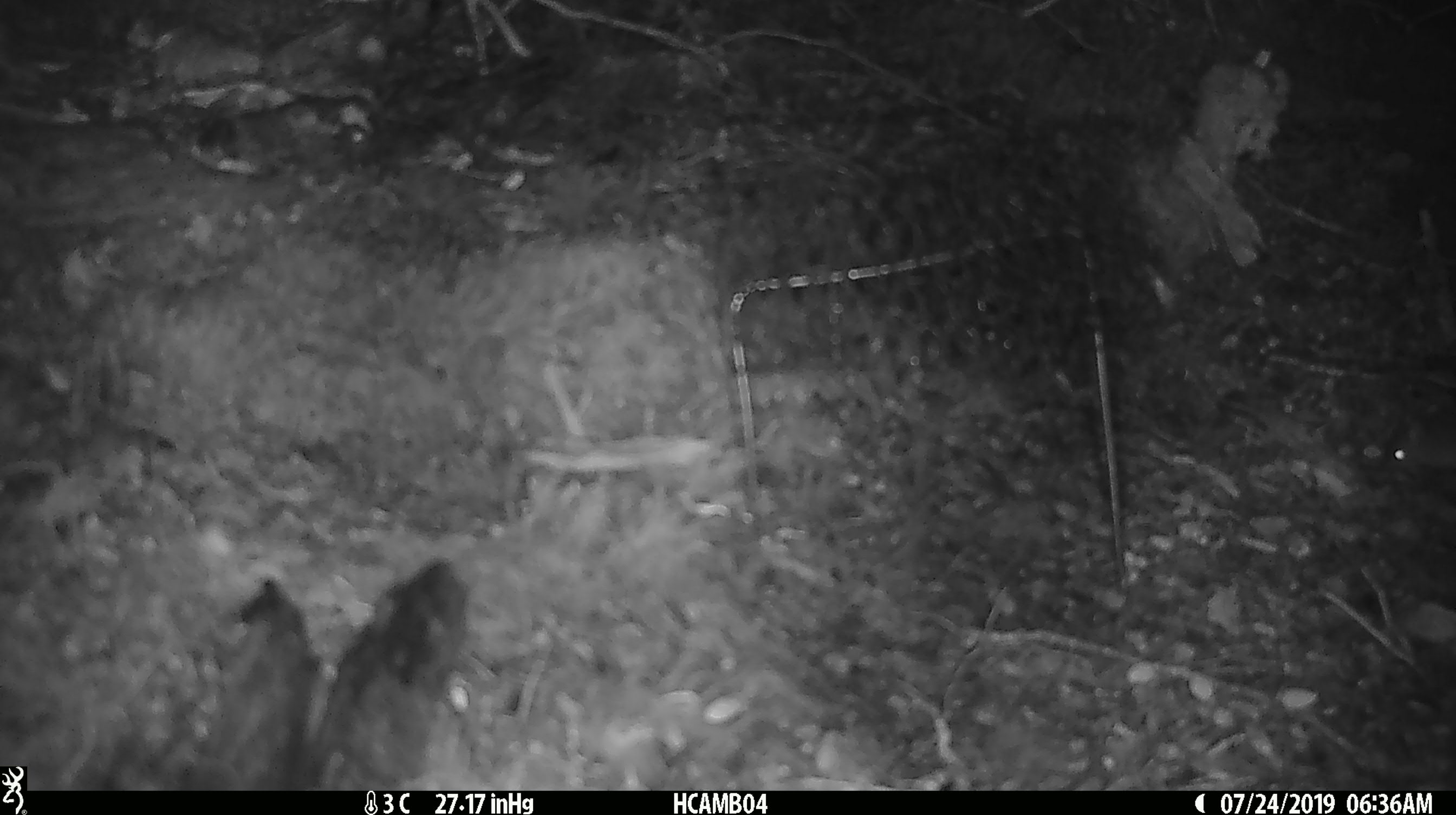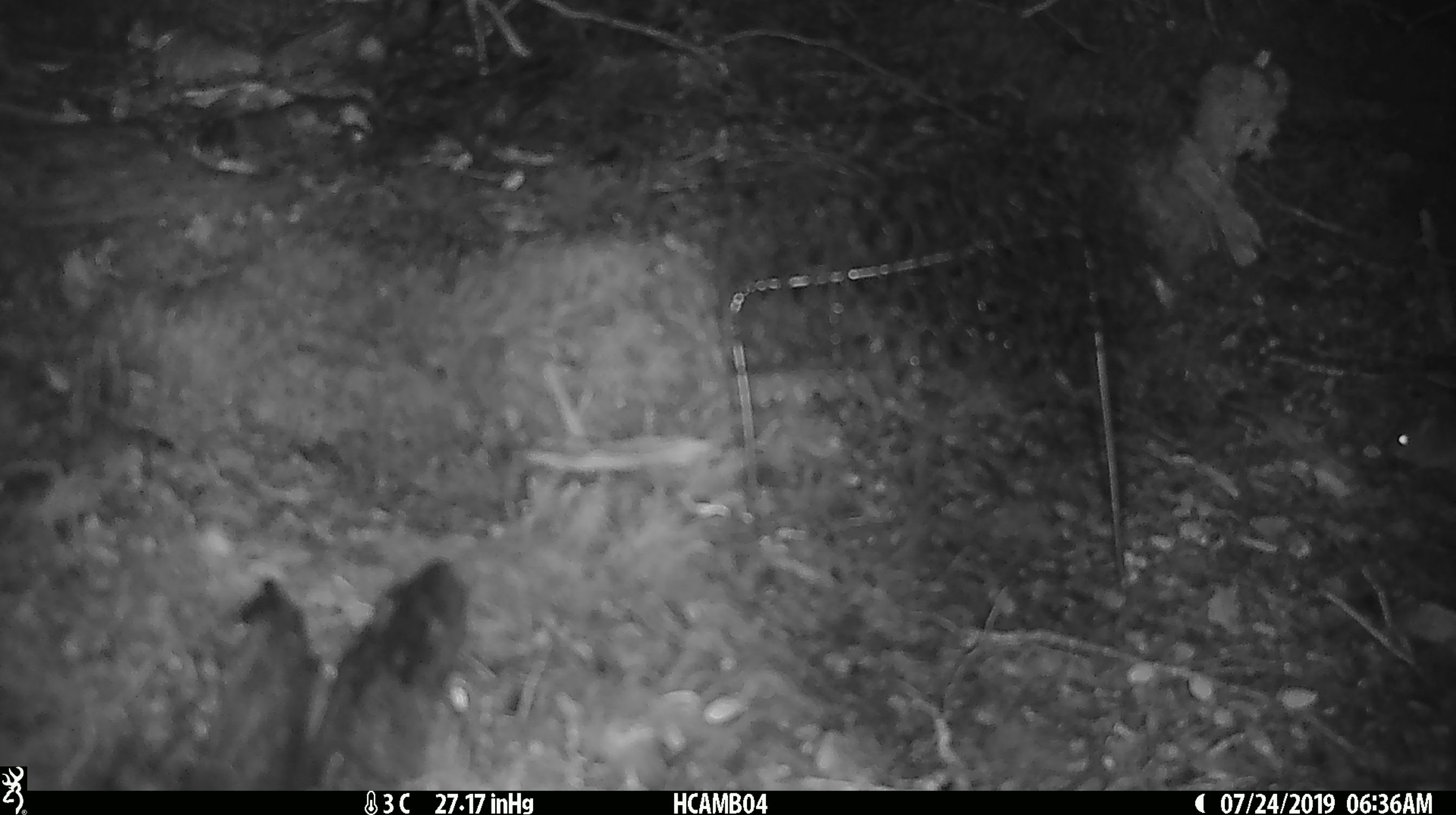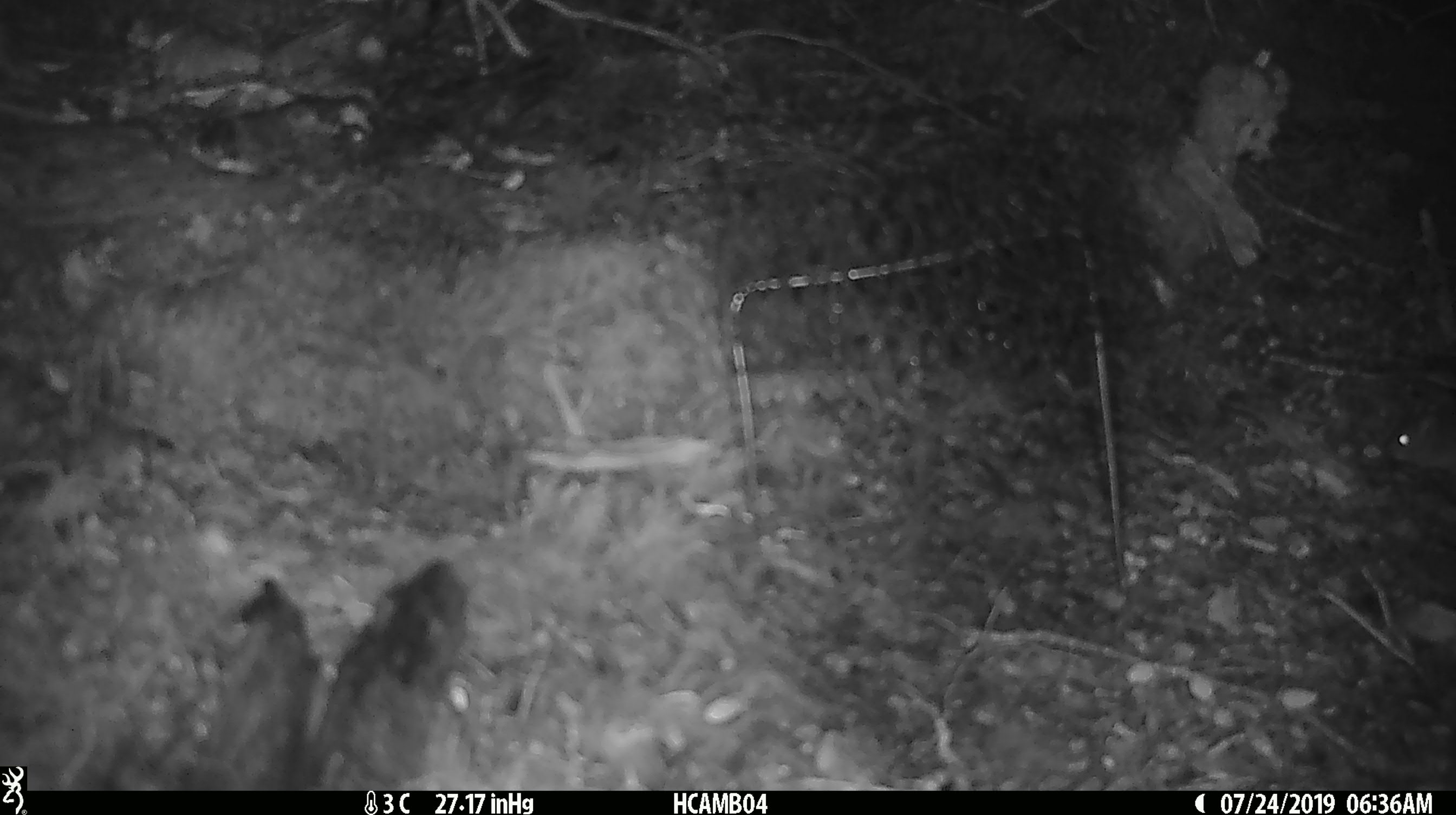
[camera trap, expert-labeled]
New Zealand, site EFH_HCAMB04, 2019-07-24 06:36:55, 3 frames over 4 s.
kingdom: Animalia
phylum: Chordata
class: Mammalia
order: Rodentia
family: Muridae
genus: Mus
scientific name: Mus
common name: mouse